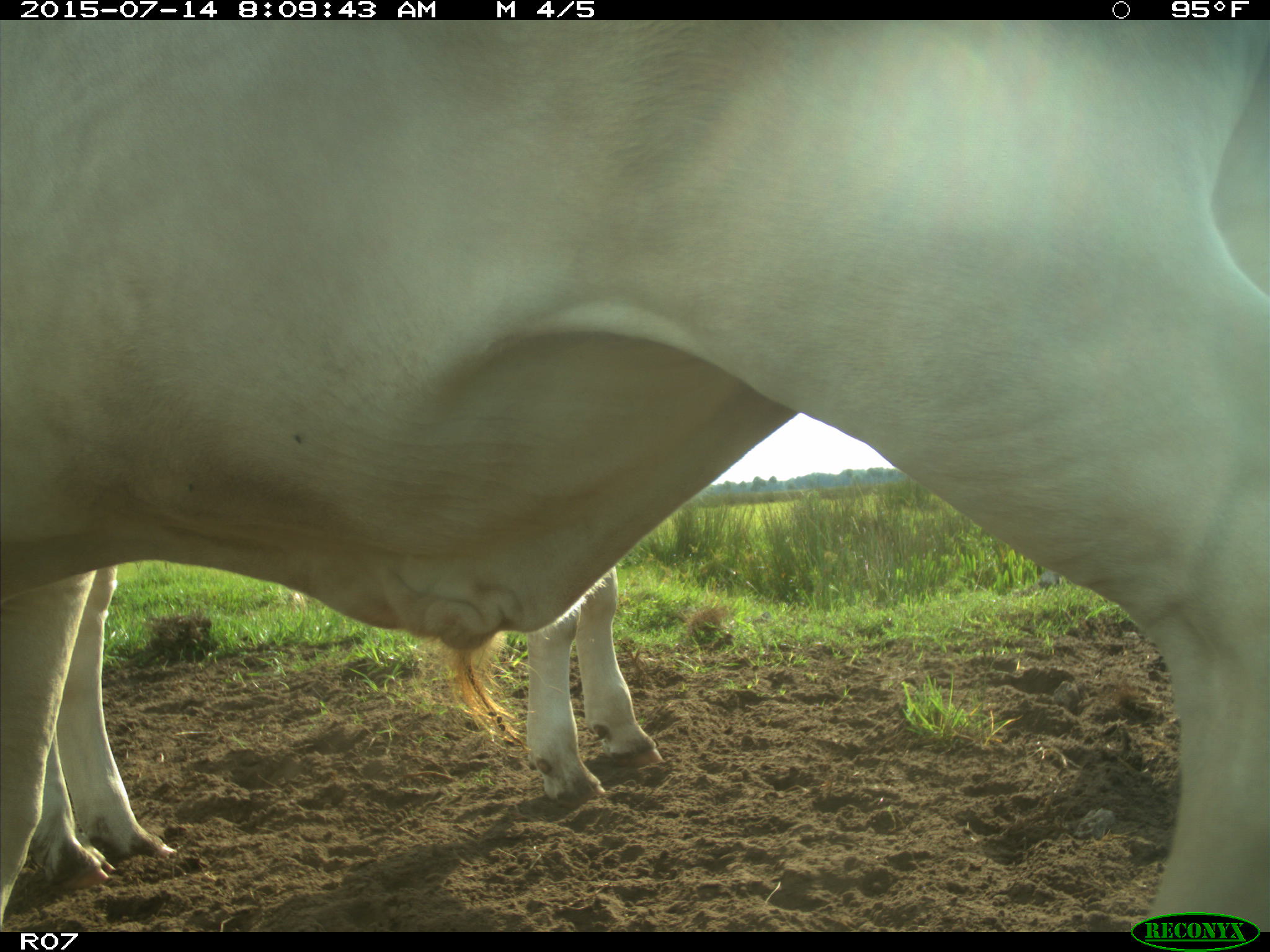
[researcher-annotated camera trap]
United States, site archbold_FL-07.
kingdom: Animalia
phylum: Chordata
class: Mammalia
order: Artiodactyla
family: Bovidae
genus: Bos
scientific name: Bos taurus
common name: domestic cow